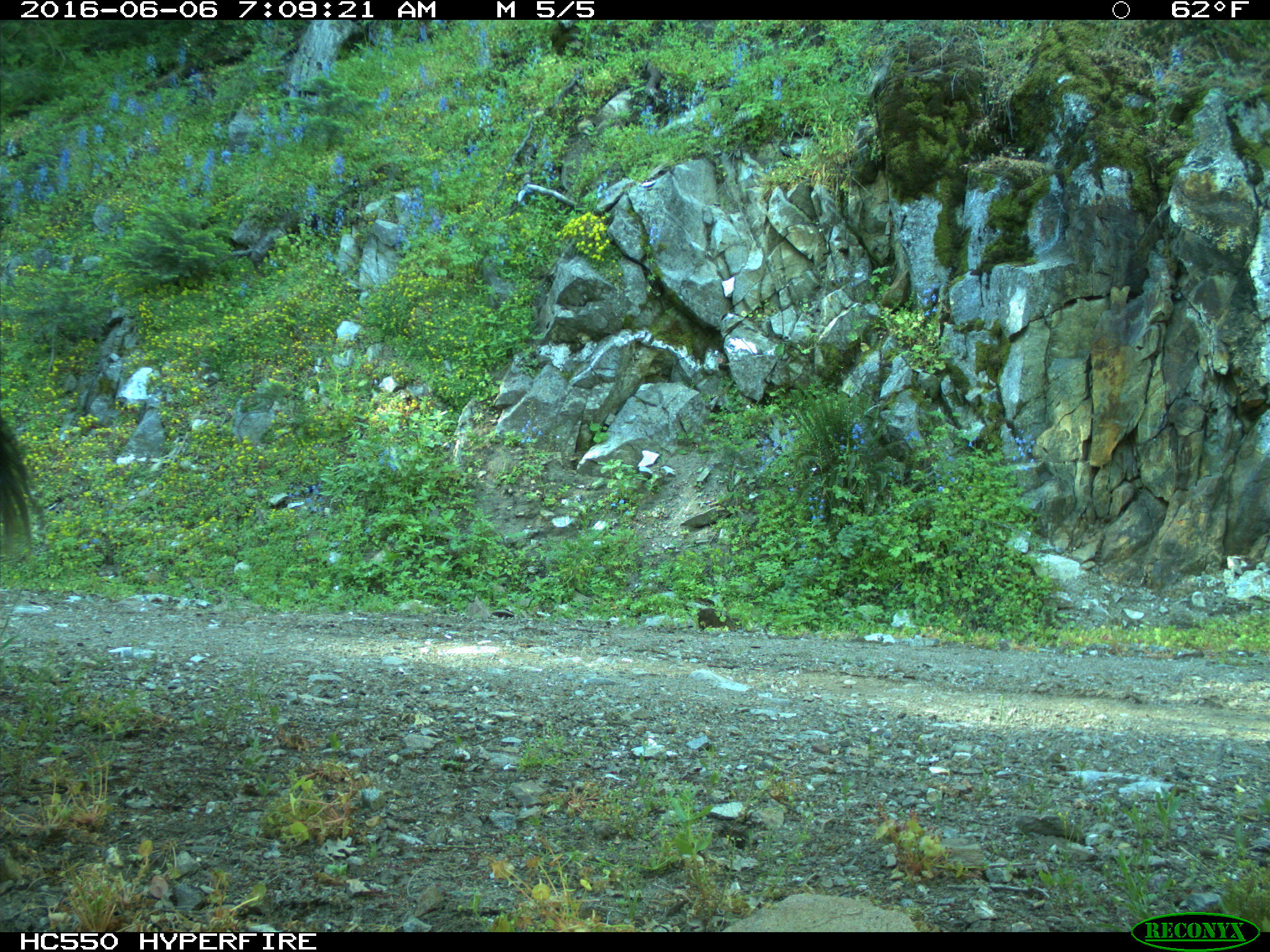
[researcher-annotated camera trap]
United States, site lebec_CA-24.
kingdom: Animalia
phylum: Chordata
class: Mammalia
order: Artiodactyla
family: Bovidae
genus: Bos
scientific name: Bos taurus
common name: domestic cow